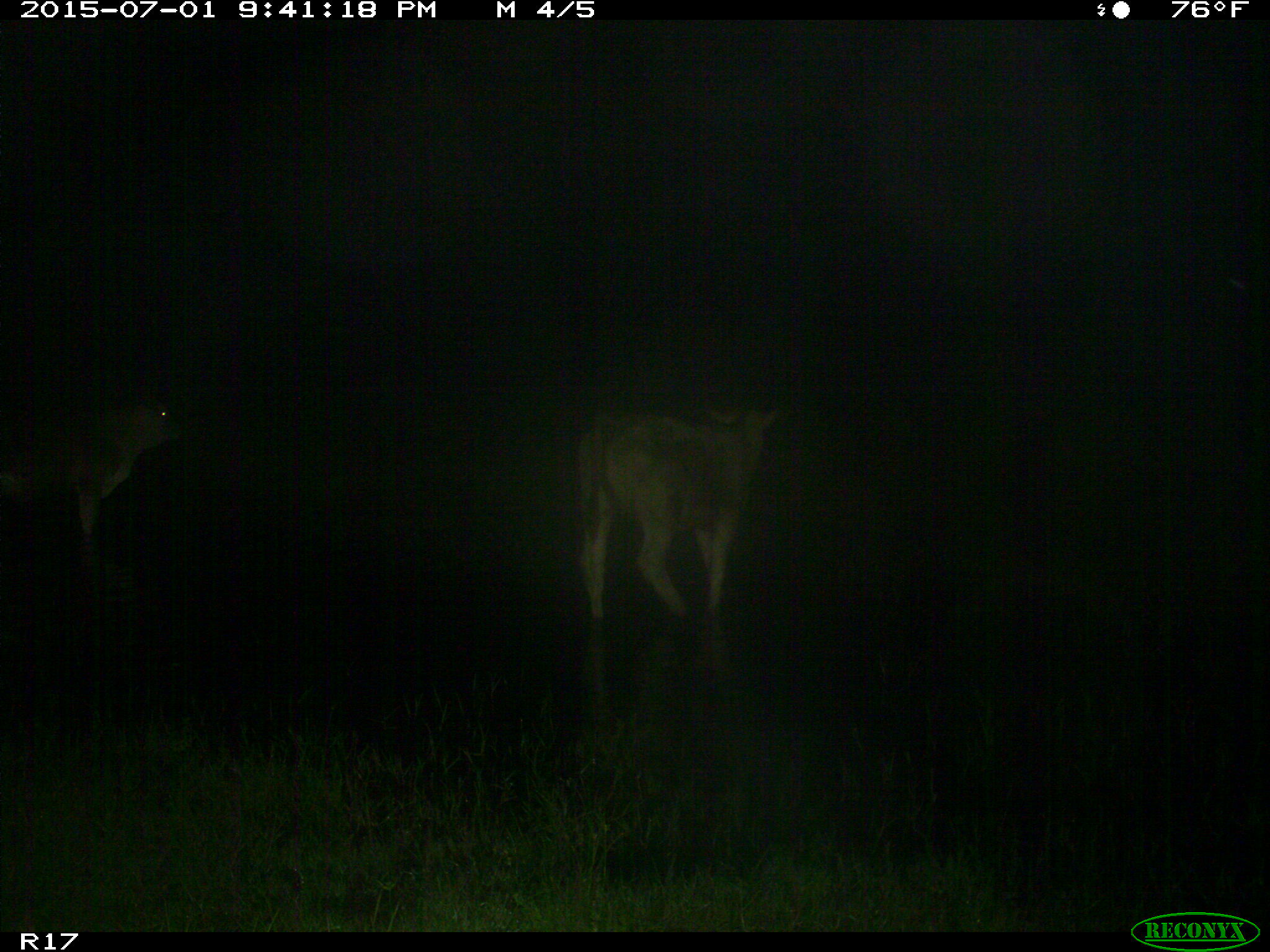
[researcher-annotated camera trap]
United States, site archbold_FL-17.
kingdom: Animalia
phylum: Chordata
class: Mammalia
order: Artiodactyla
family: Bovidae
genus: Bos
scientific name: Bos taurus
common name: domestic cow